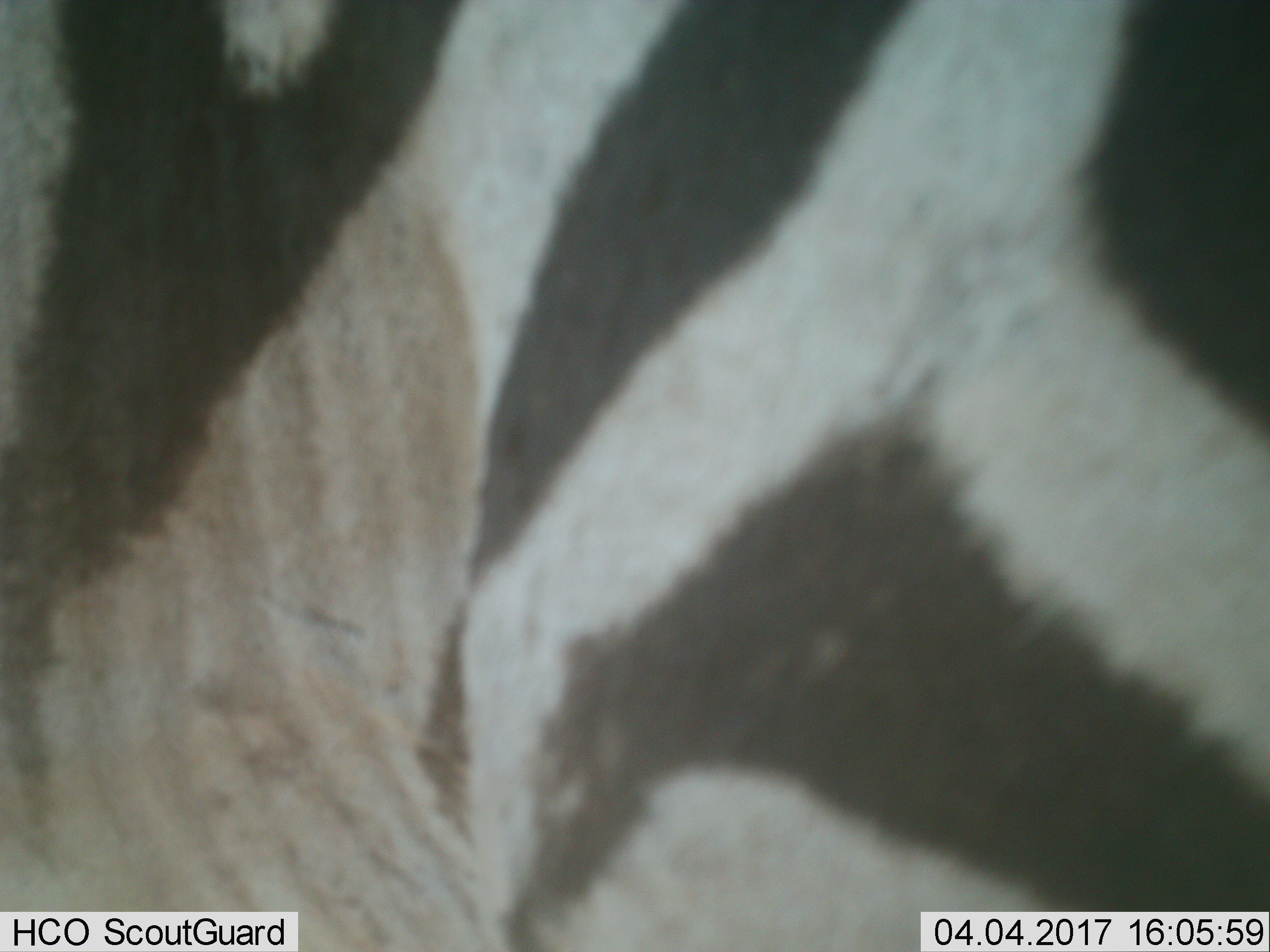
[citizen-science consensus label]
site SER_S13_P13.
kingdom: Animalia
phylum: Chordata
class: Mammalia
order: Perissodactyla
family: Equidae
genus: Equus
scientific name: Equus quagga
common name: plains zebra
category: zebraplains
Zebraplains (plains zebra) (Equus quagga), count 1. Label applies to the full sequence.